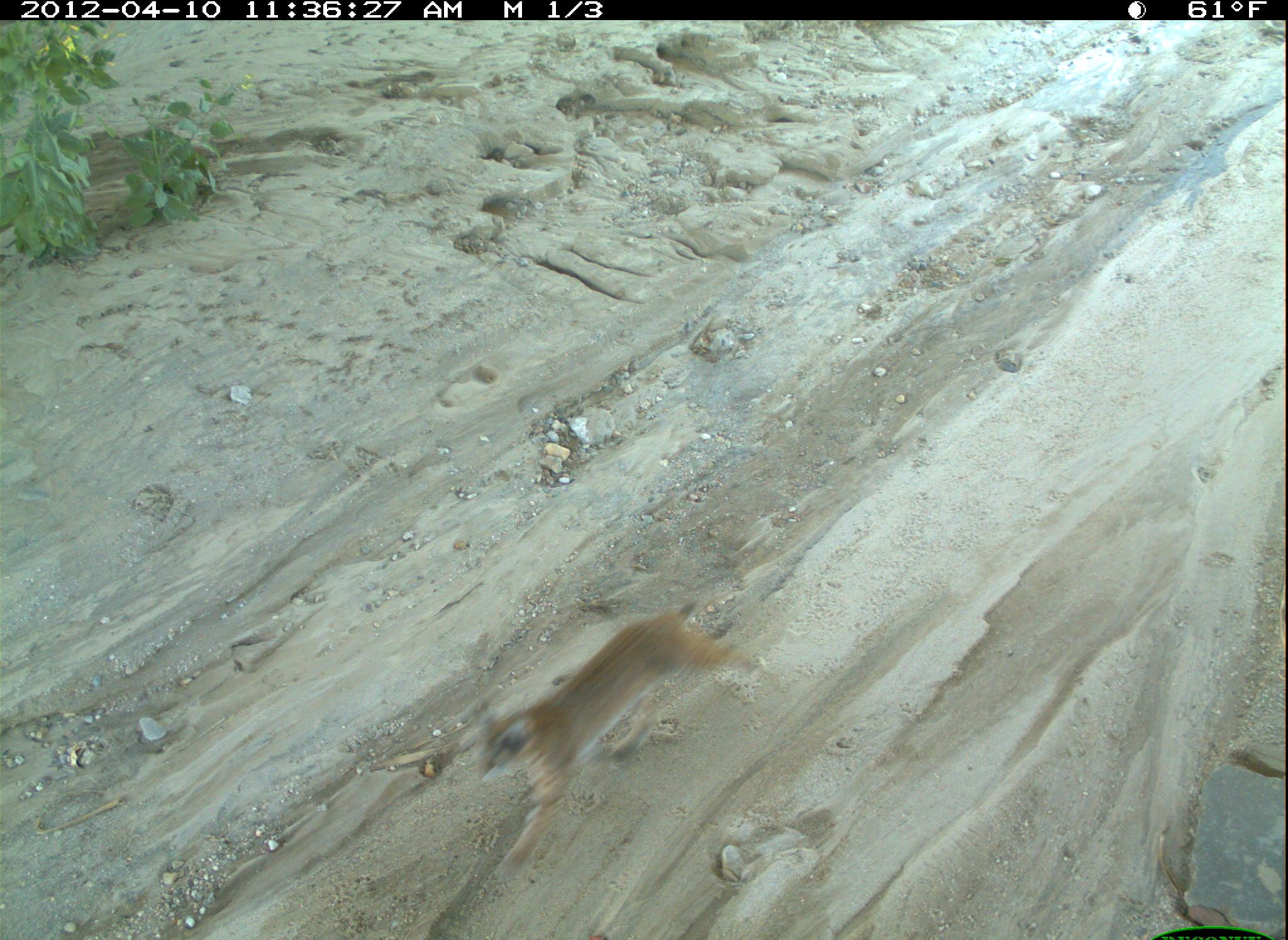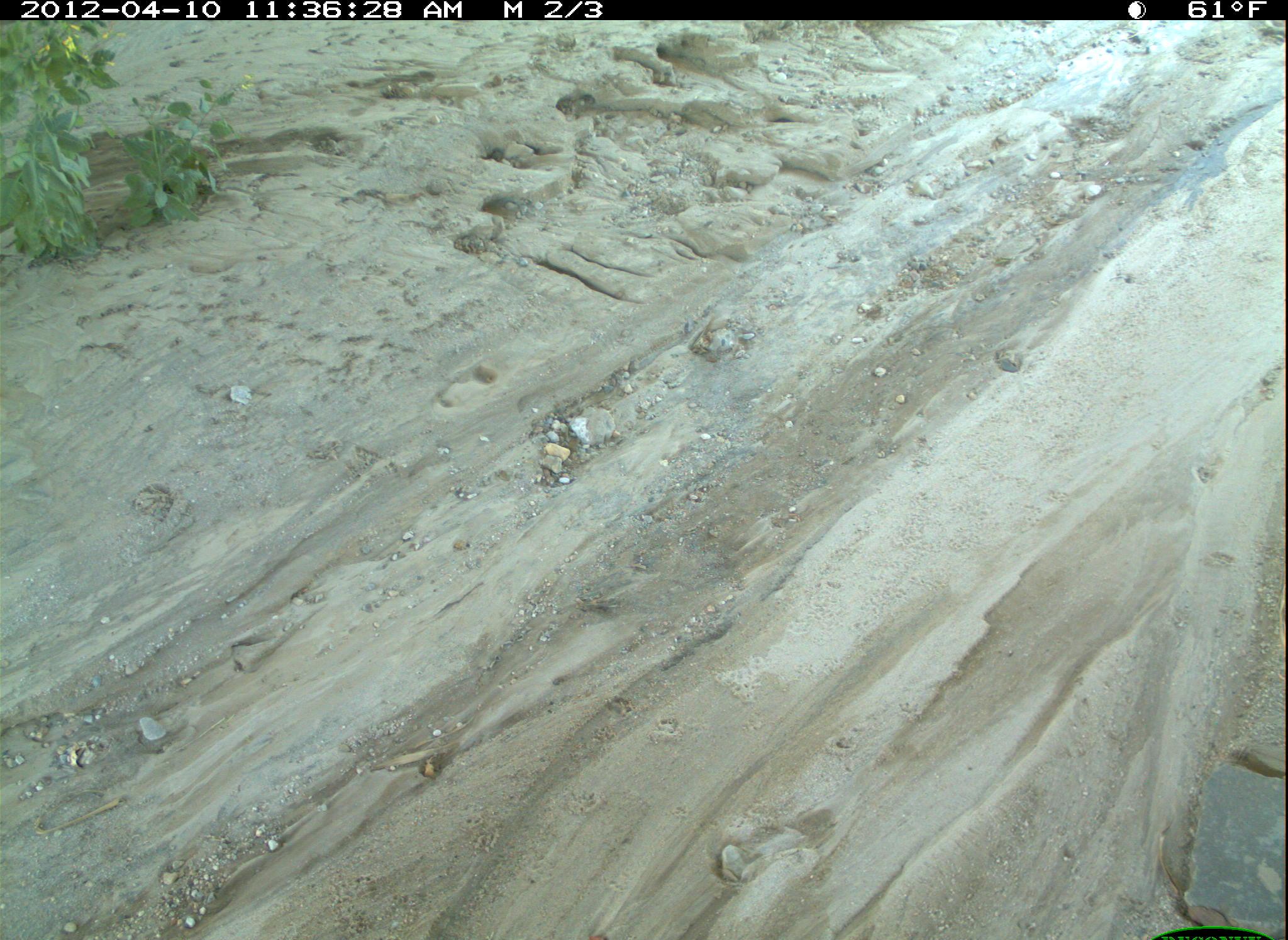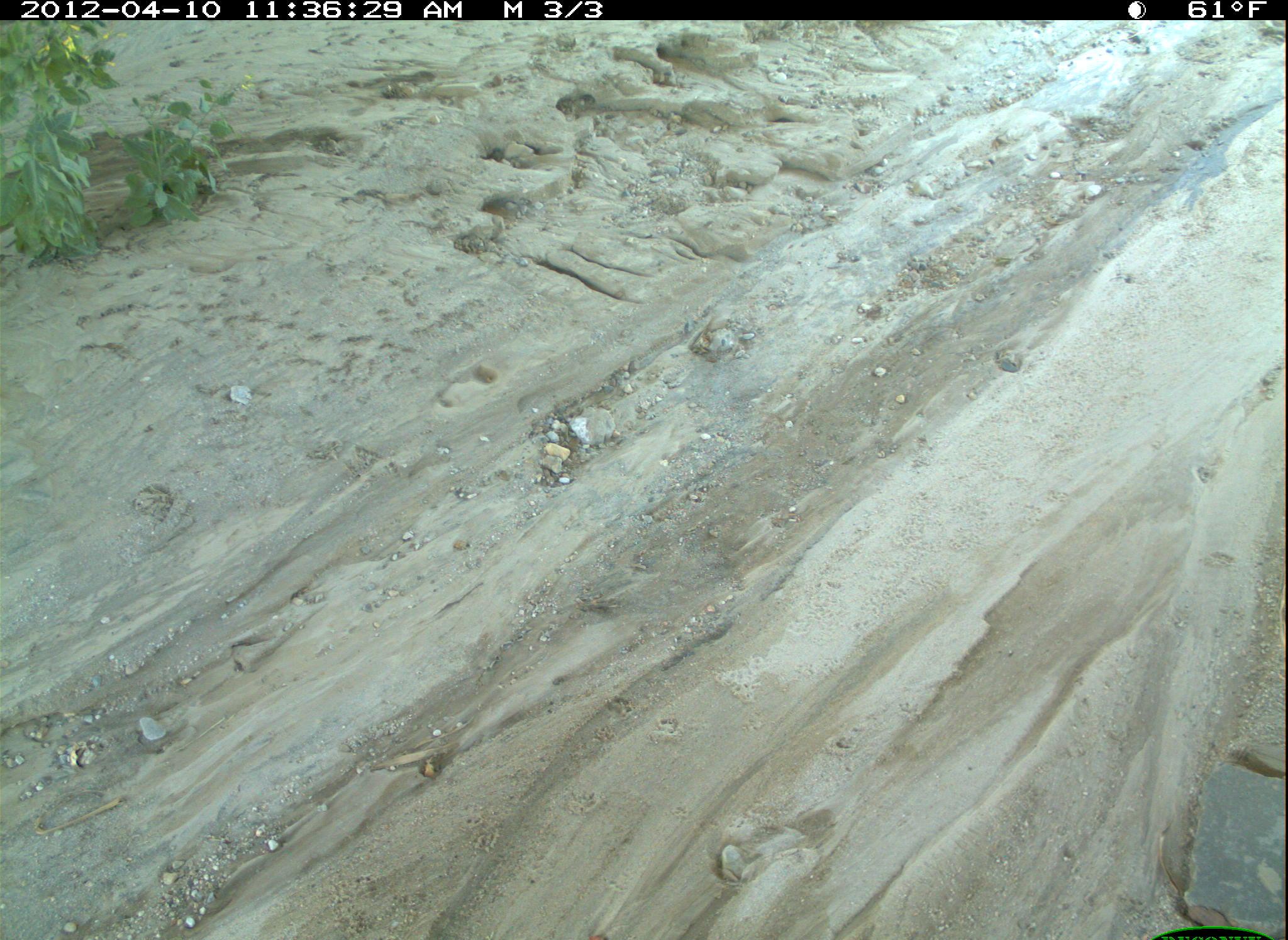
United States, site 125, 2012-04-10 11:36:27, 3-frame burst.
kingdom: Animalia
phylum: Chordata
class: Mammalia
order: Carnivora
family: Felidae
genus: Lynx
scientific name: Lynx rufus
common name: bobcat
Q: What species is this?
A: Bobcat (Lynx rufus).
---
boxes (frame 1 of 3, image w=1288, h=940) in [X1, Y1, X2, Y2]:
bobcat: [469, 590, 786, 891]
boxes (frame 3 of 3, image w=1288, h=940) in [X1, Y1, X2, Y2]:
bobcat: [3, 2, 1284, 940]